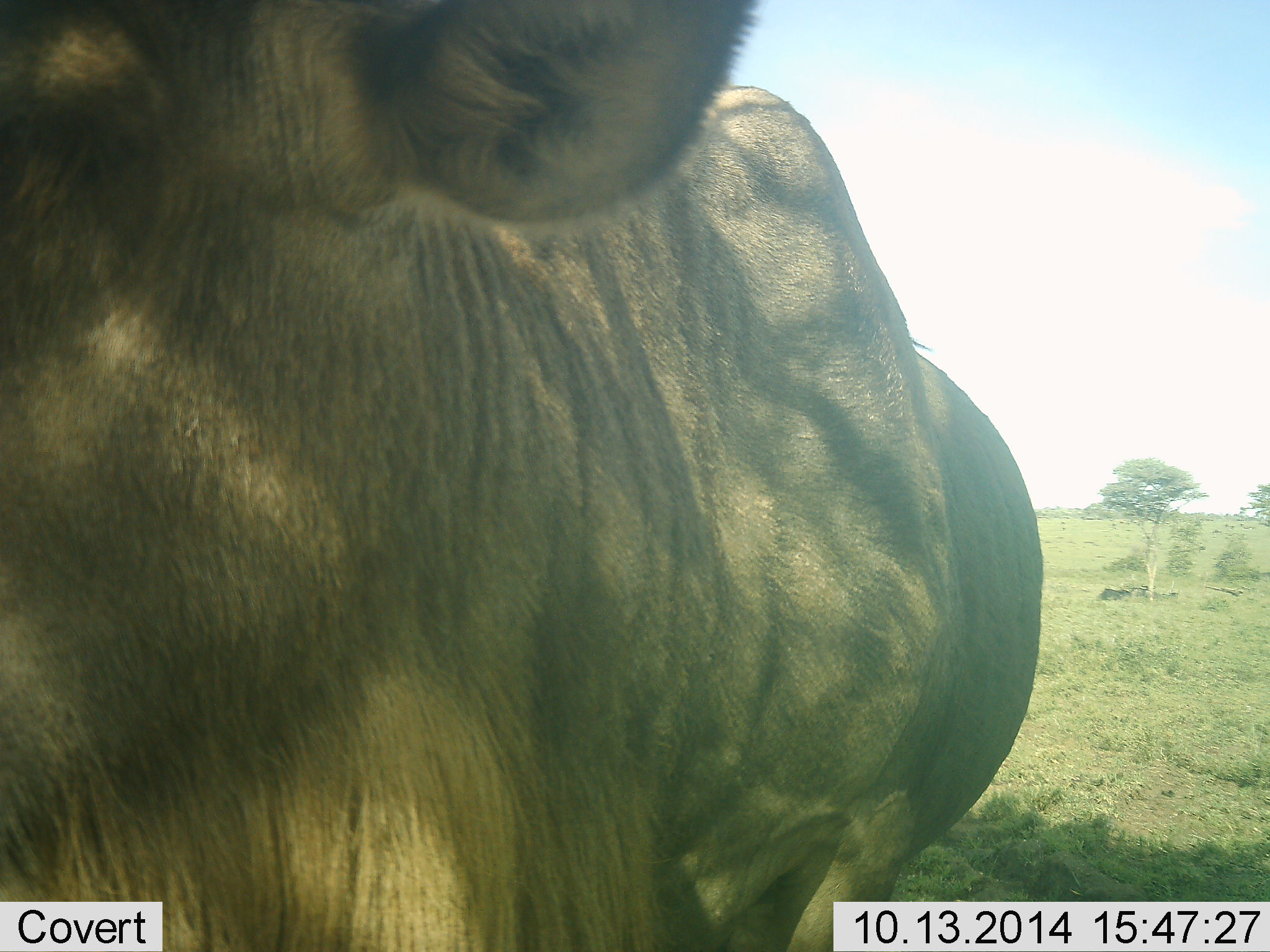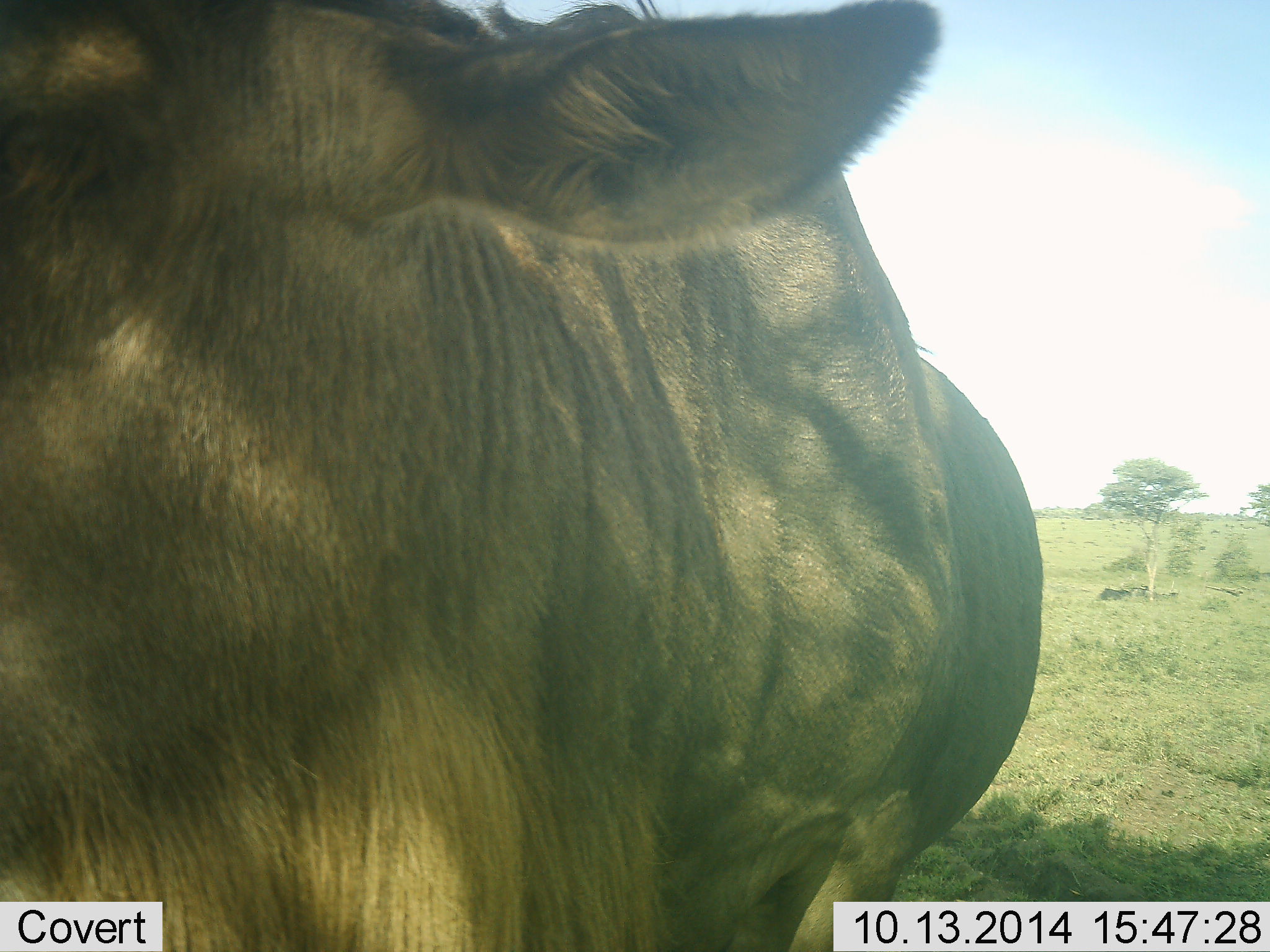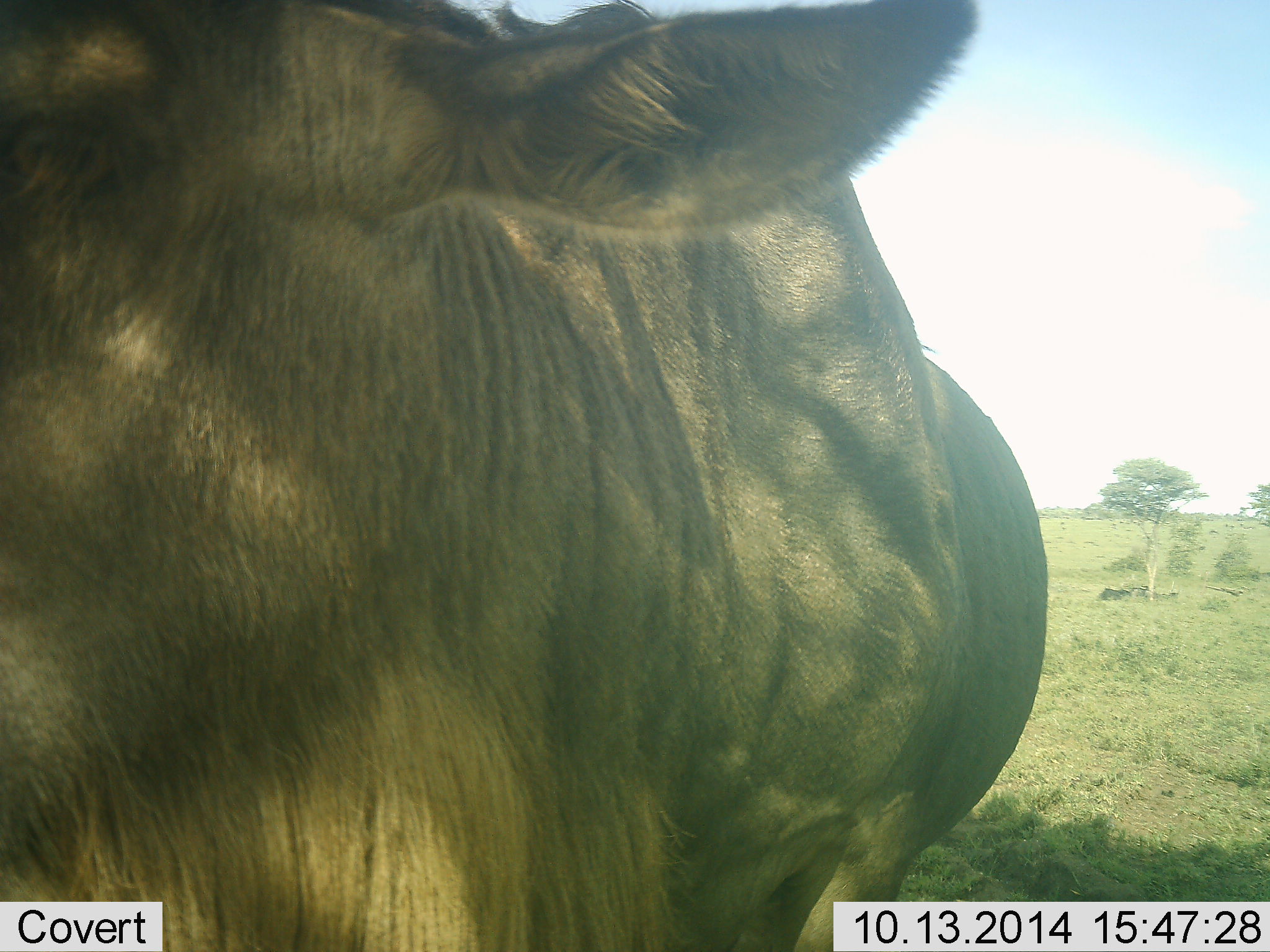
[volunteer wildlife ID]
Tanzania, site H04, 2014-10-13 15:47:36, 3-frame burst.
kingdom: Animalia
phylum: Chordata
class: Mammalia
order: Artiodactyla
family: Bovidae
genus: Connochaetes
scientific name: Connochaetes taurinus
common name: blue wildebeest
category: wildebeest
Wildebeest (blue wildebeest) (Connochaetes taurinus), count 1. Behavior (volunteer vote fractions): standing 80%, resting 10%, moving 0%, interacting 0%. Young present (vote fraction): 0%. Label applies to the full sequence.